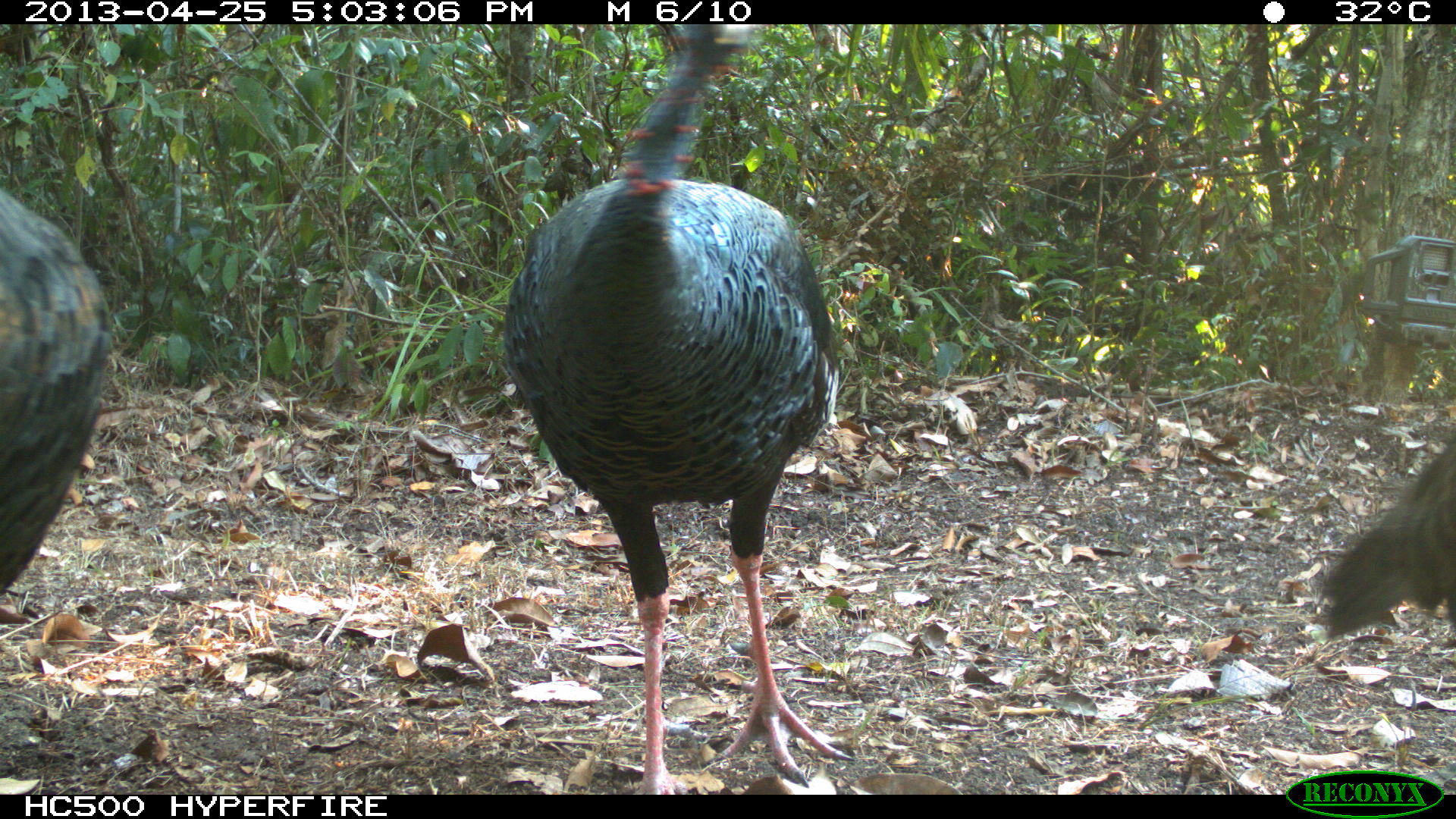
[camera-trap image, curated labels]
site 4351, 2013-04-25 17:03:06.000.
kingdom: Animalia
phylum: Chordata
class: Aves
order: Galliformes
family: Phasianidae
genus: Meleagris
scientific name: Meleagris ocellata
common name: ocellated turkey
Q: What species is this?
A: Meleagris ocellata (ocellated turkey).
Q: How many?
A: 3.